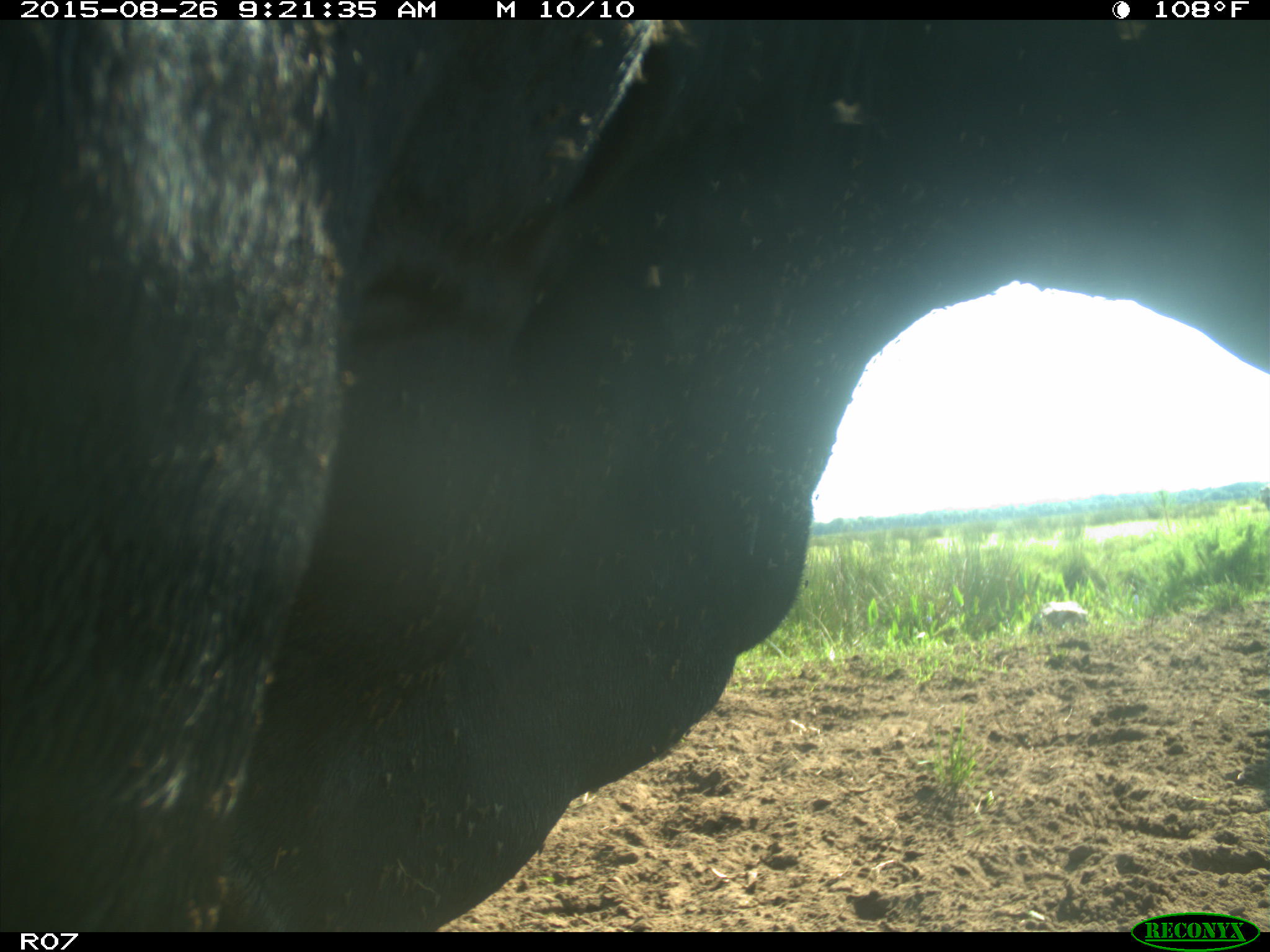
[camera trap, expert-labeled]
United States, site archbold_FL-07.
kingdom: Animalia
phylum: Chordata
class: Mammalia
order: Artiodactyla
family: Bovidae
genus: Bos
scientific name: Bos taurus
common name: domestic cow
Bos taurus (domestic cow).